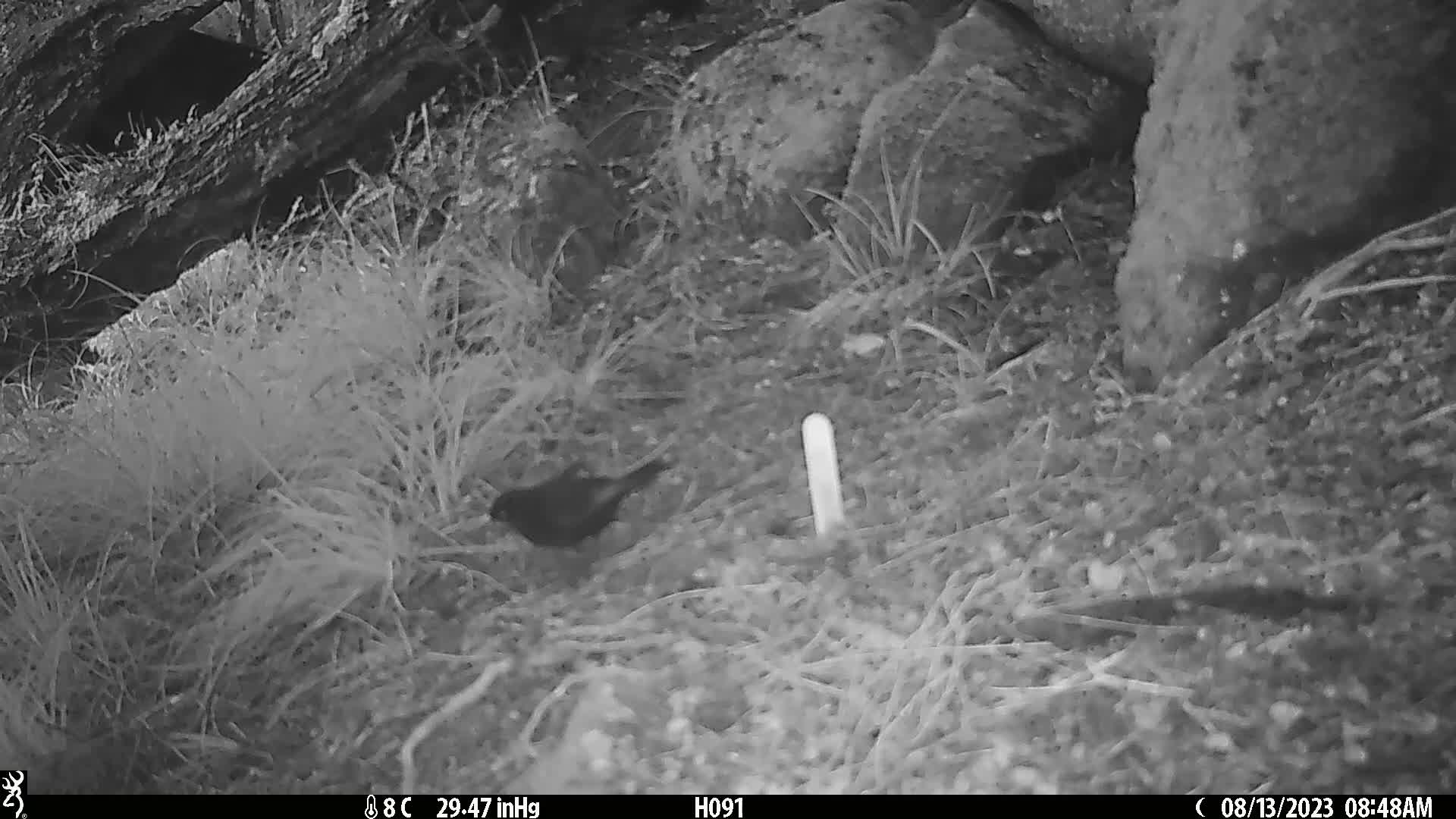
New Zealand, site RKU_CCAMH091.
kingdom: Animalia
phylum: Chordata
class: Aves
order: Passeriformes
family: Turdidae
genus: Turdus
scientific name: Turdus merula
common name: eurasian blackbird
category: blackbird